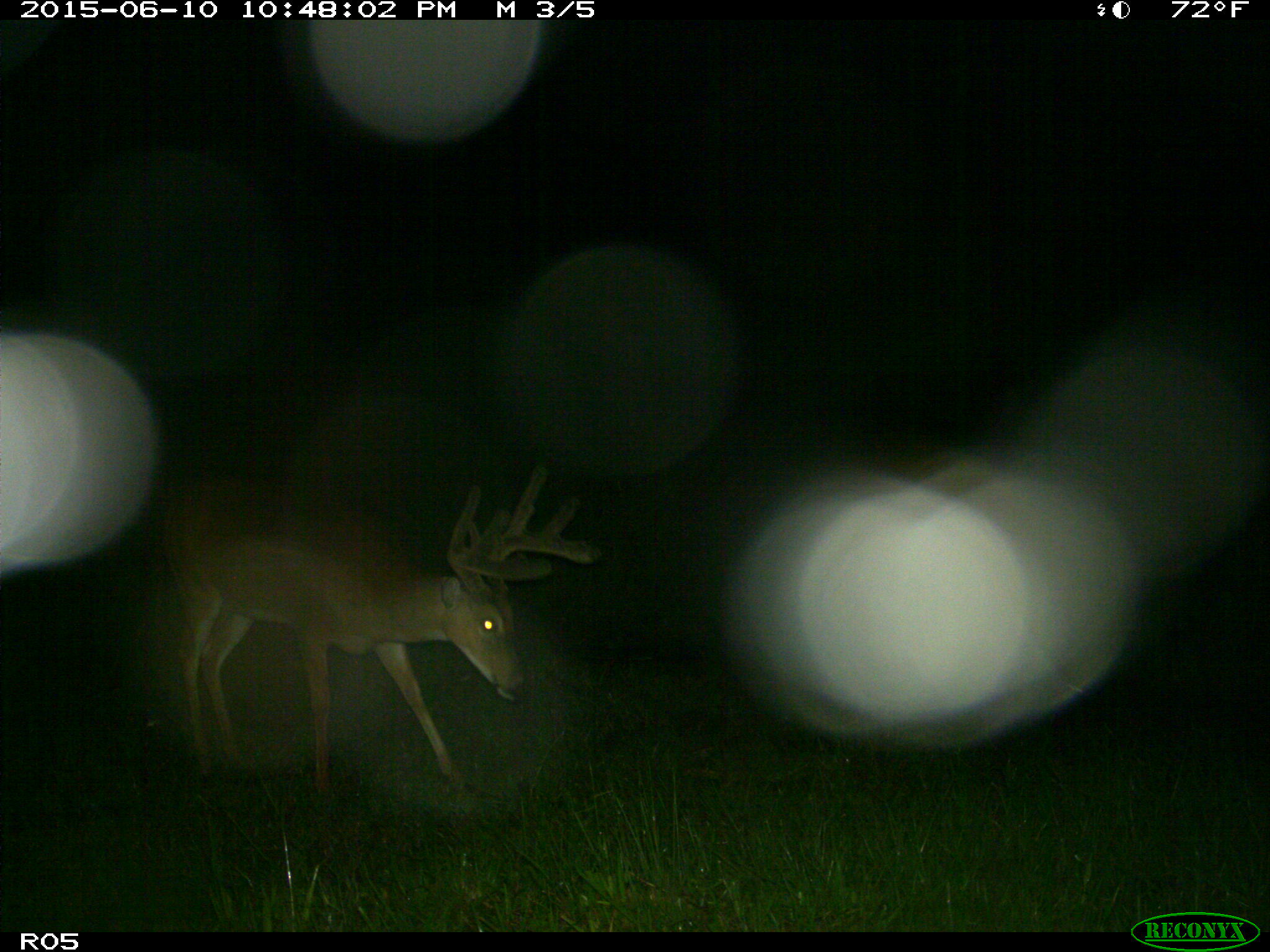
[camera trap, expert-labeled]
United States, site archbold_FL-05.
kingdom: Animalia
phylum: Chordata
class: Mammalia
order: Artiodactyla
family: Cervidae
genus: Odocoileus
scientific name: Odocoileus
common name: deer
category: unidentified deer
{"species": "unidentified deer (deer) (Odocoileus)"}